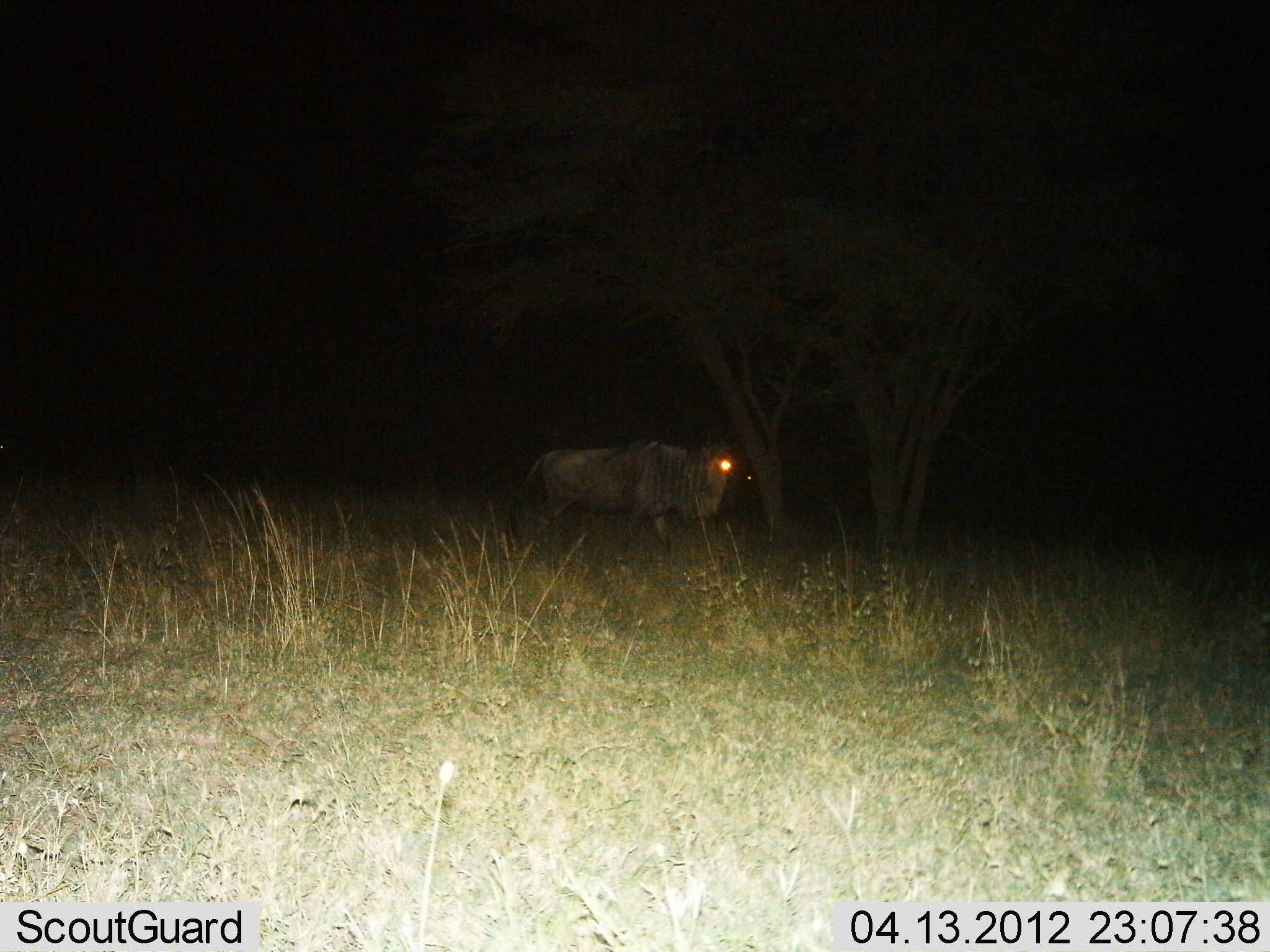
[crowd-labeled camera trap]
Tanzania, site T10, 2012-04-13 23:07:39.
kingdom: Animalia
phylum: Chordata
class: Mammalia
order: Artiodactyla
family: Bovidae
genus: Connochaetes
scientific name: Connochaetes taurinus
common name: blue wildebeest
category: wildebeest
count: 1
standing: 50%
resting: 0%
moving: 57%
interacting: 0%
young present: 0%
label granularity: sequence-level